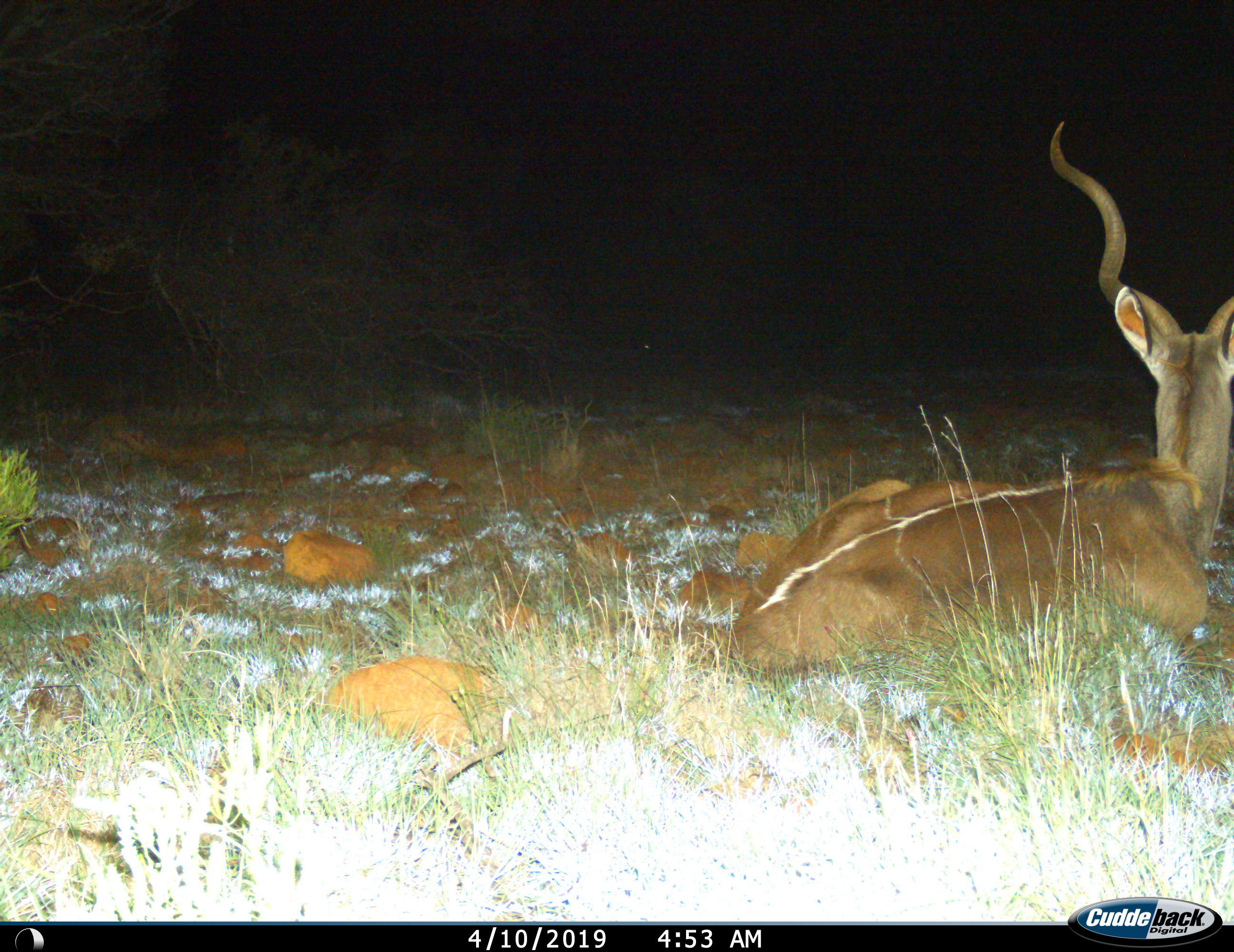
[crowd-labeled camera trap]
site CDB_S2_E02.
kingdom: Animalia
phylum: Chordata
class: Mammalia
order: Artiodactyla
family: Bovidae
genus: Tragelaphus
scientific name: Tragelaphus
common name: kudu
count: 1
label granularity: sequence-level